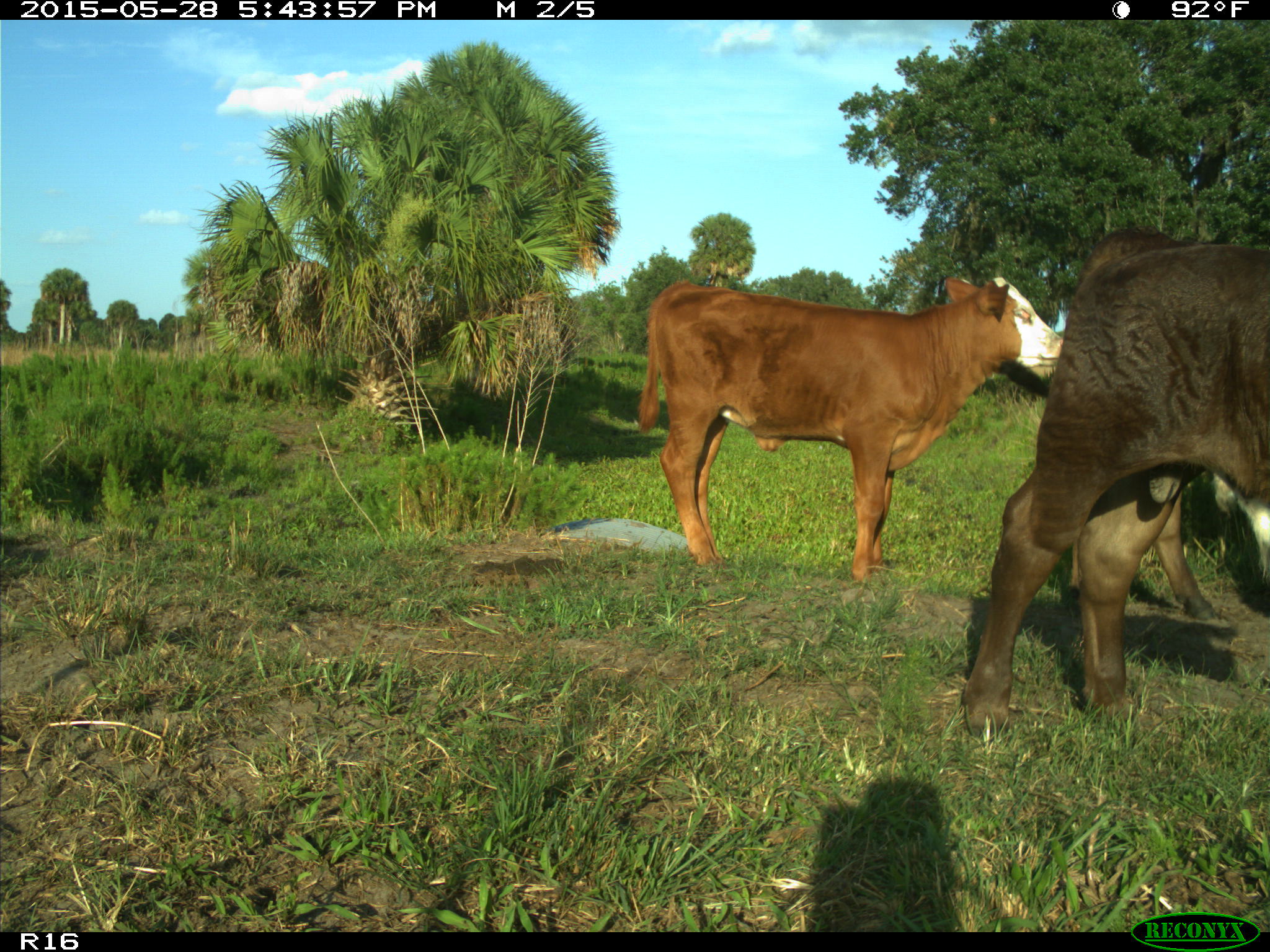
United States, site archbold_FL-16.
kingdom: Animalia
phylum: Chordata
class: Mammalia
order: Artiodactyla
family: Bovidae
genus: Bos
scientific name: Bos taurus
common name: domestic cow